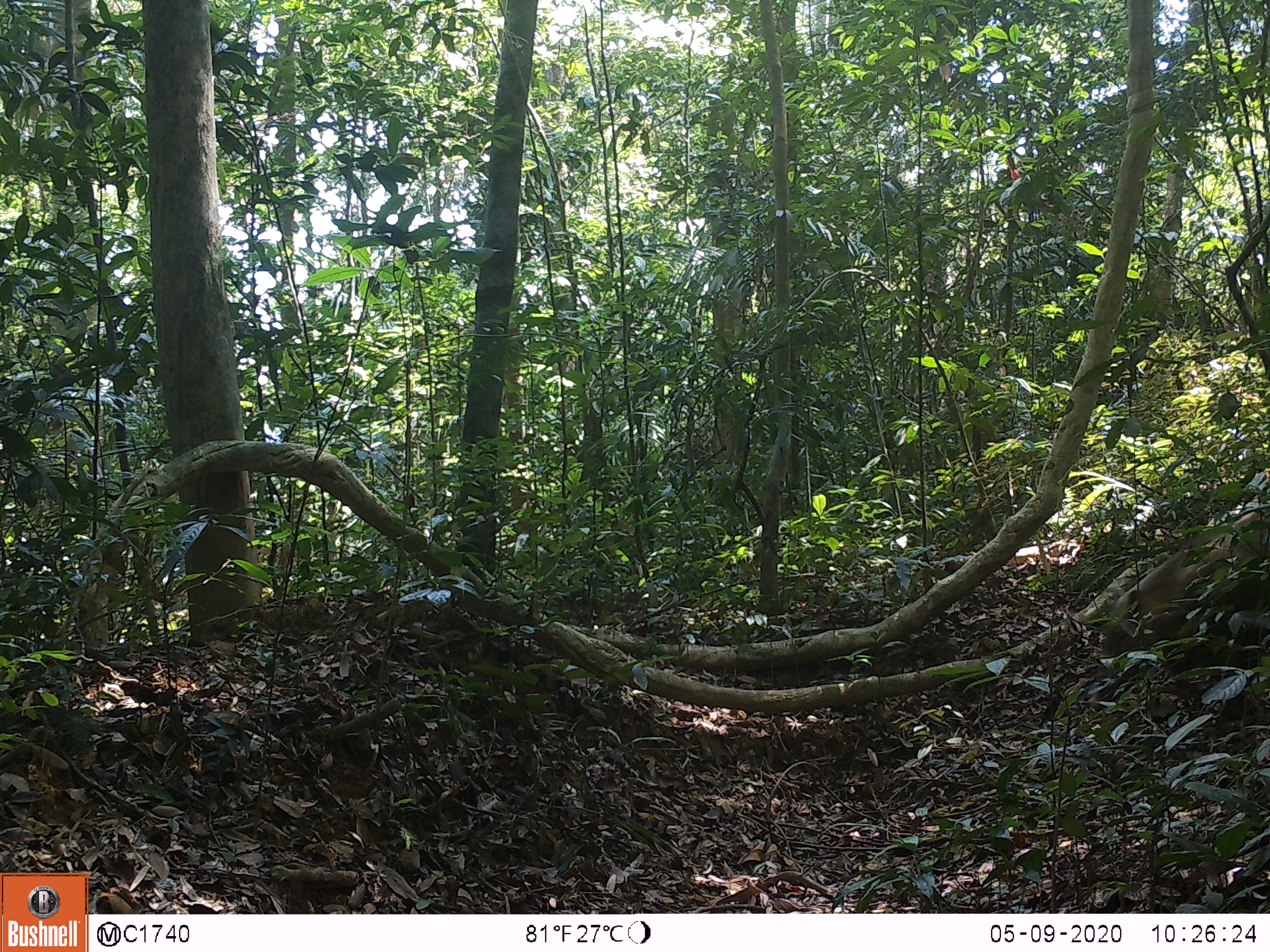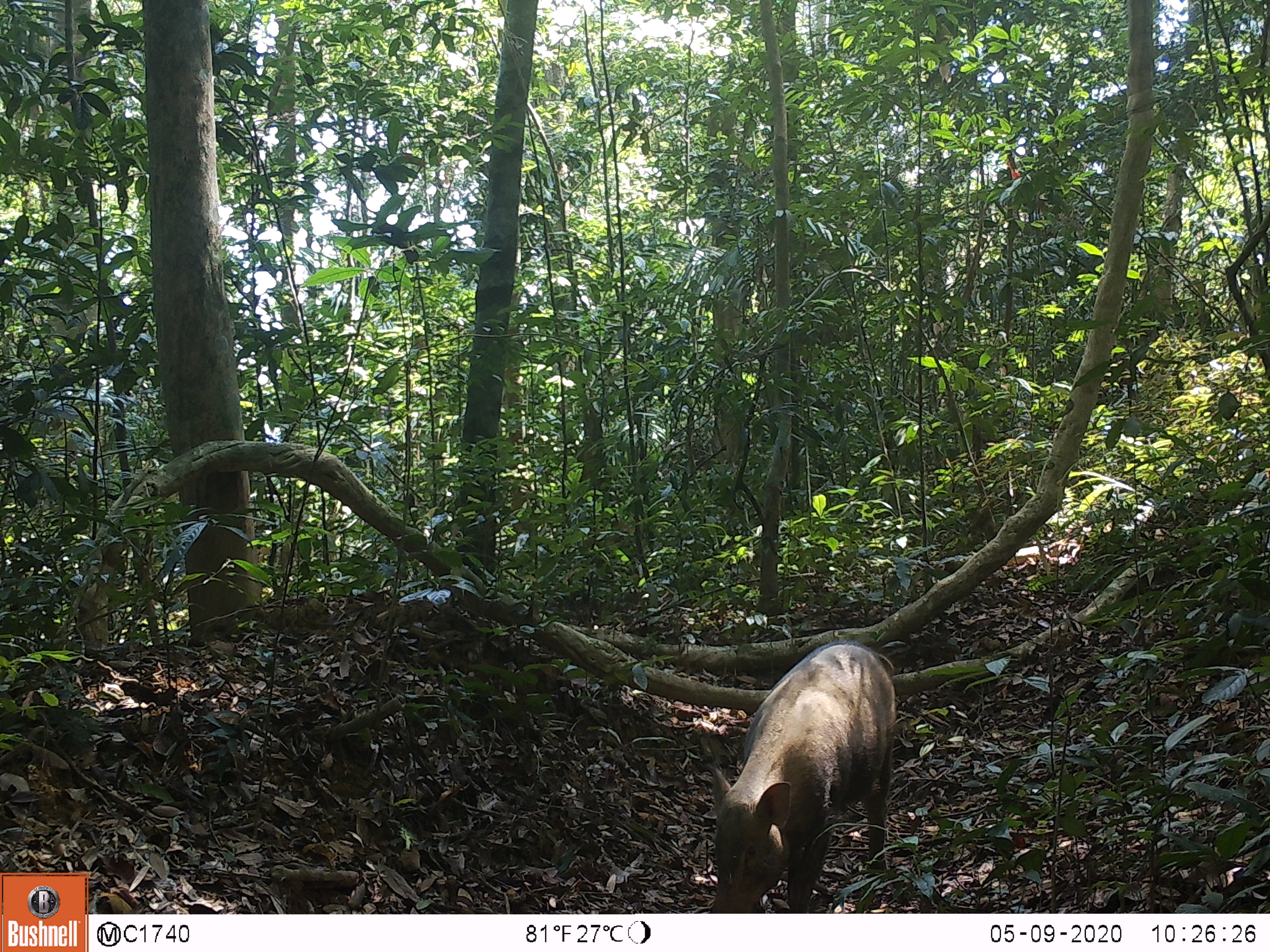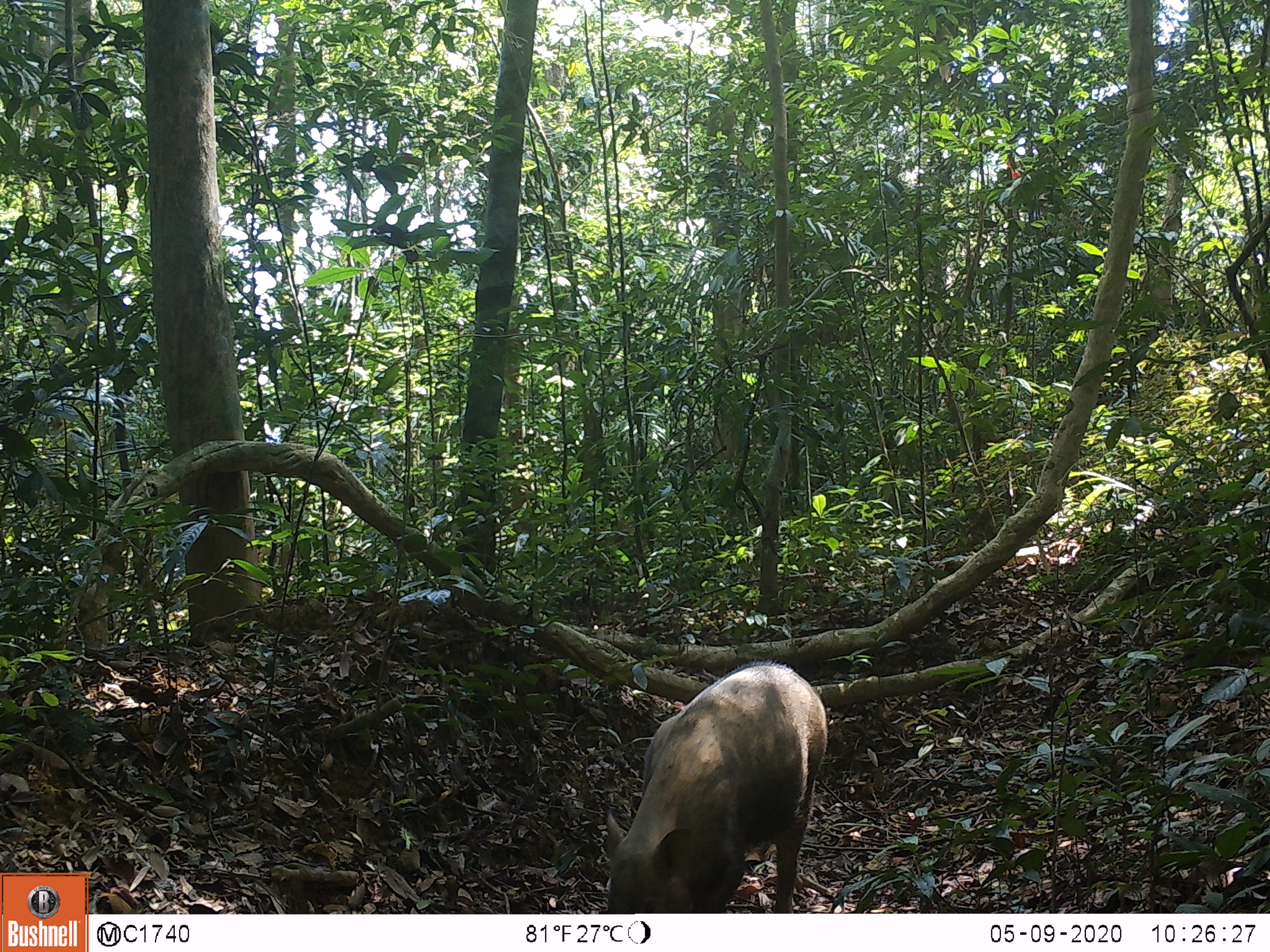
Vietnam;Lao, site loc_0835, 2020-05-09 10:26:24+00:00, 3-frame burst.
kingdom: Animalia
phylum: Chordata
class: Mammalia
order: Artiodactyla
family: Suidae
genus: Sus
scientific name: Sus scrofa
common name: eurasian wild pig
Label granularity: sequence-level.